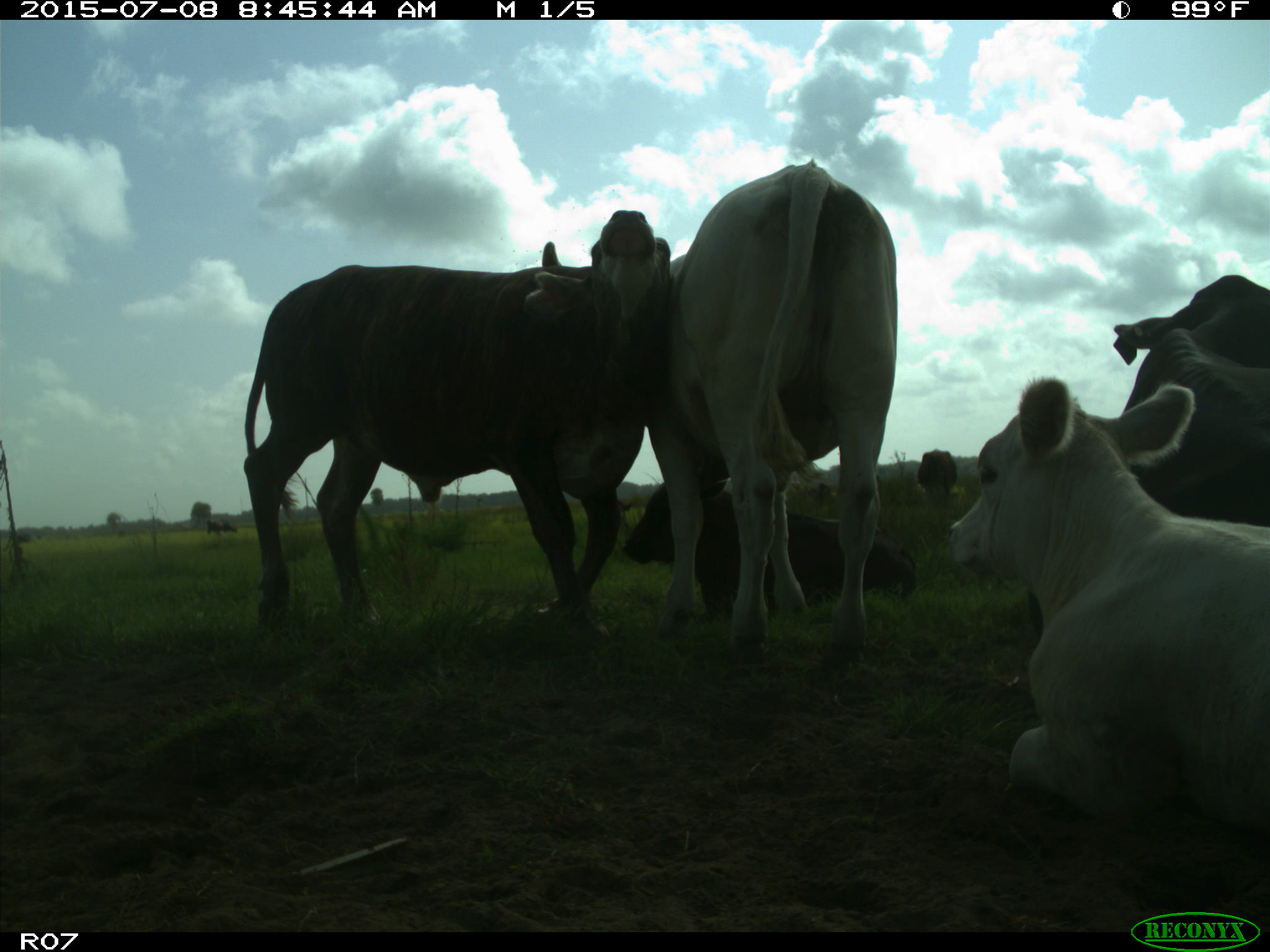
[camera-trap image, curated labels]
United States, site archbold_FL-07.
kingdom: Animalia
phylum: Chordata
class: Mammalia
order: Artiodactyla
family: Bovidae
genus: Bos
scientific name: Bos taurus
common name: domestic cow